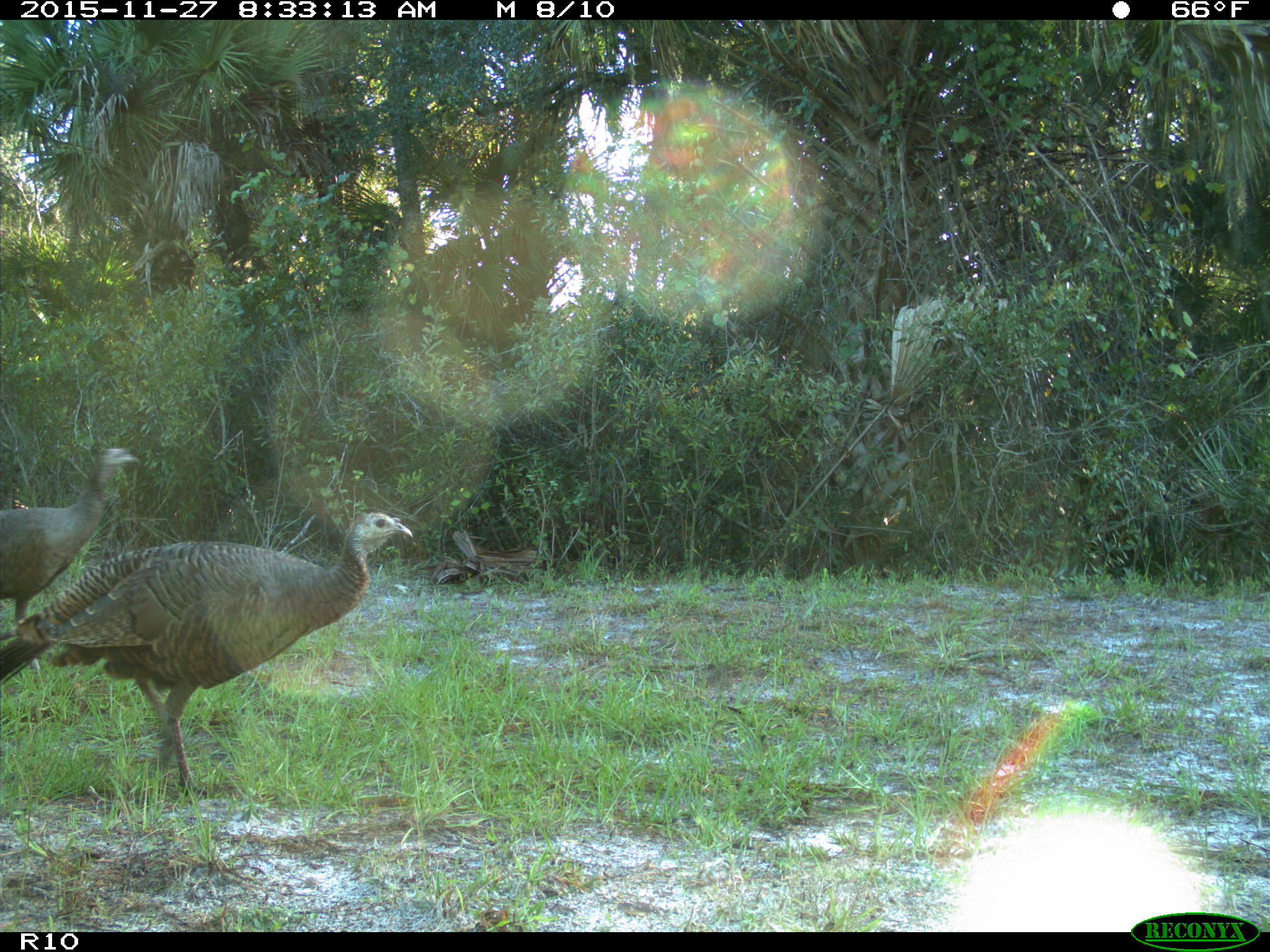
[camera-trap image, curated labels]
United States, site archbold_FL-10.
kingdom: Animalia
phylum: Chordata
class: Aves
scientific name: Aves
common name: birds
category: unidentified bird